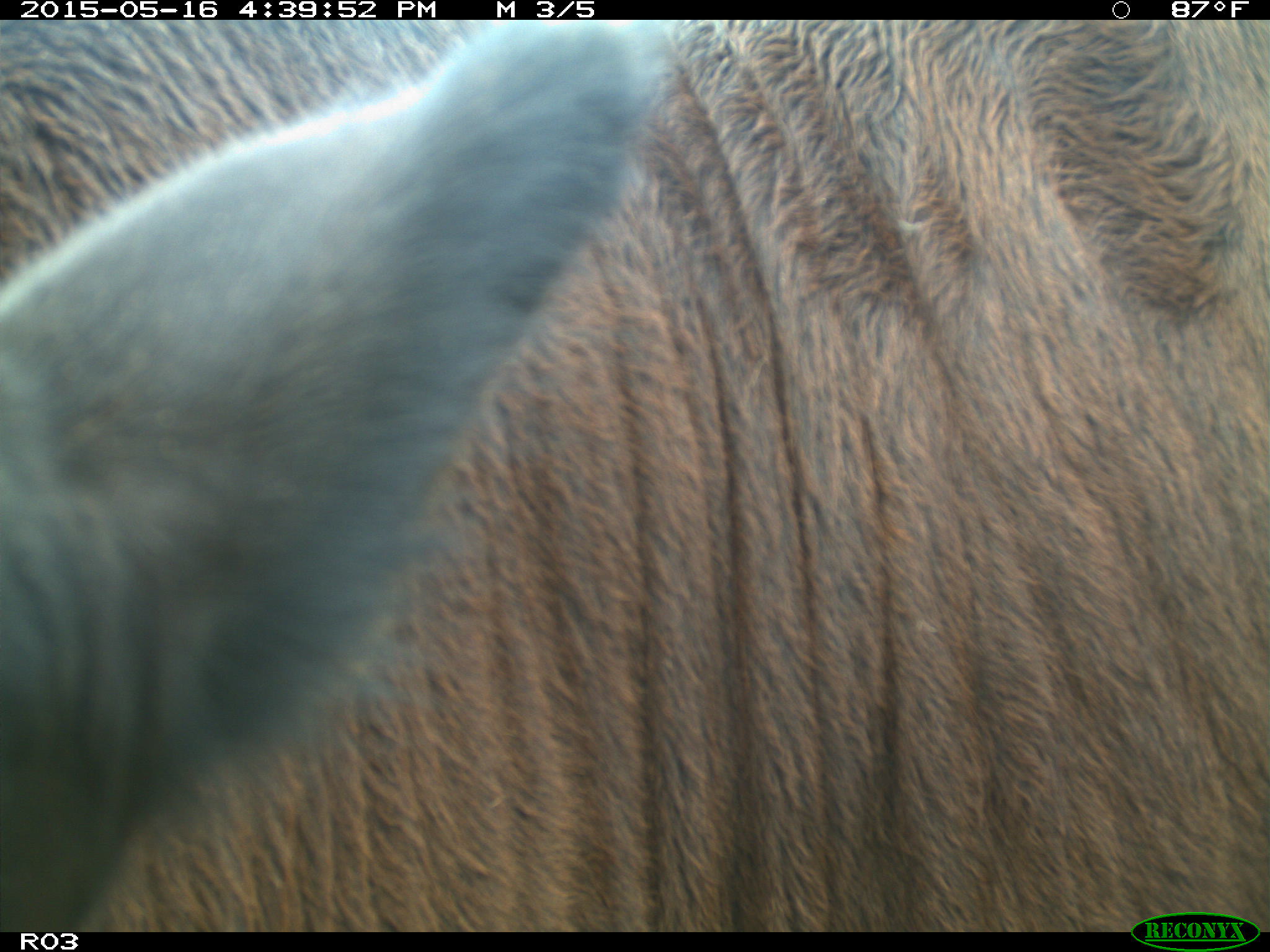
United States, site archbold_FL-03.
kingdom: Animalia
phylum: Chordata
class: Mammalia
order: Artiodactyla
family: Bovidae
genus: Bos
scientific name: Bos taurus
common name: domestic cow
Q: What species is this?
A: Bos taurus (domestic cow).